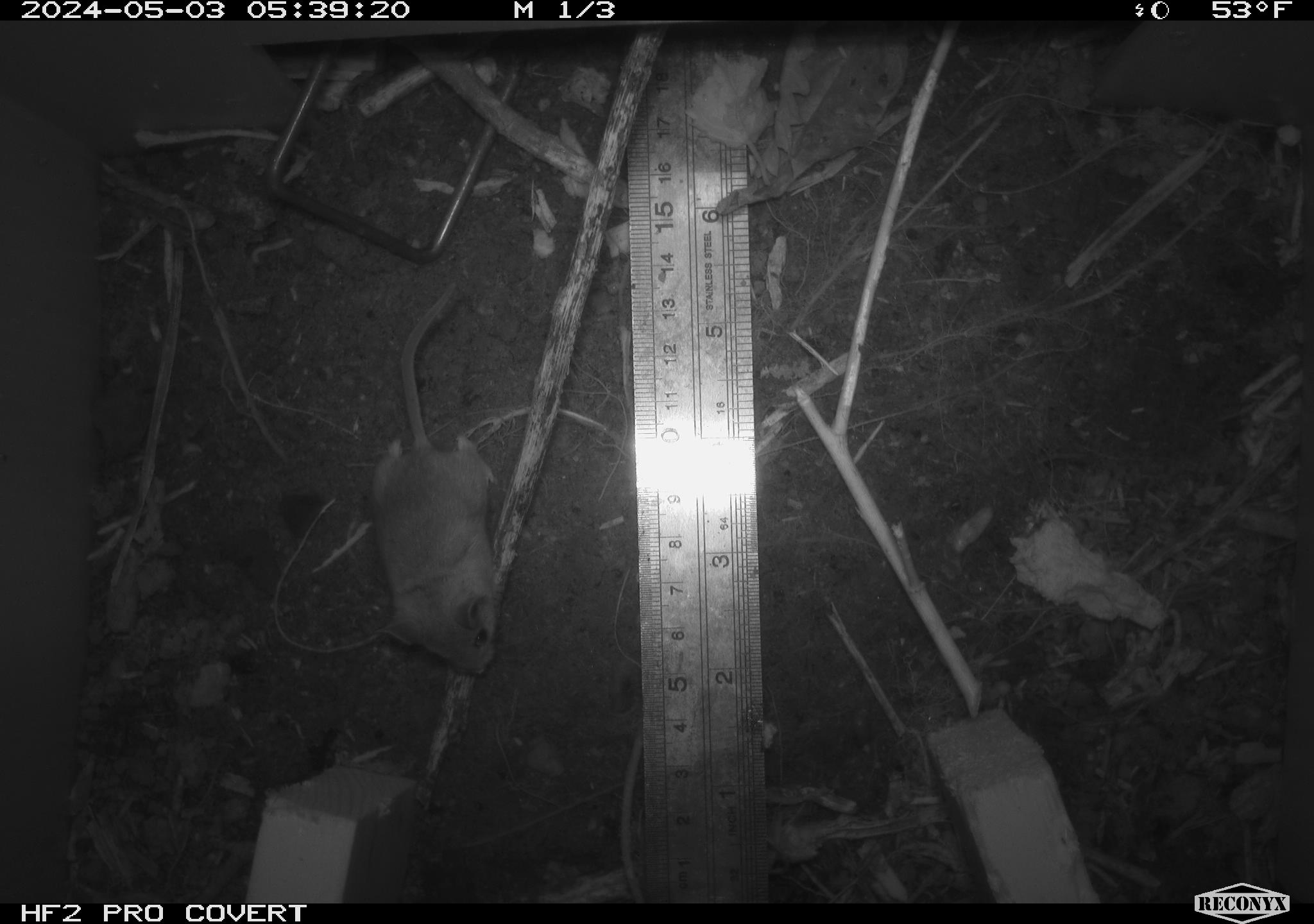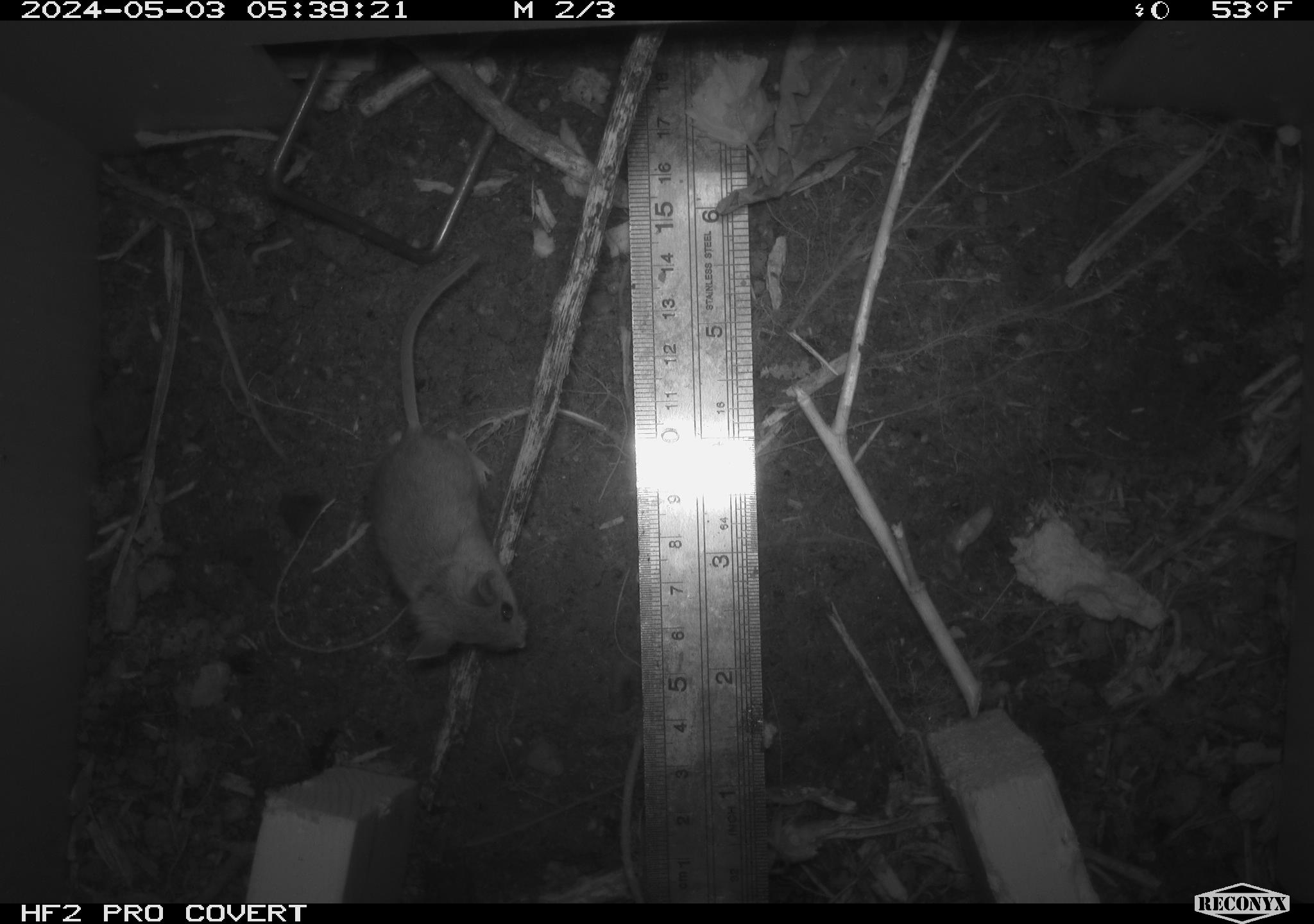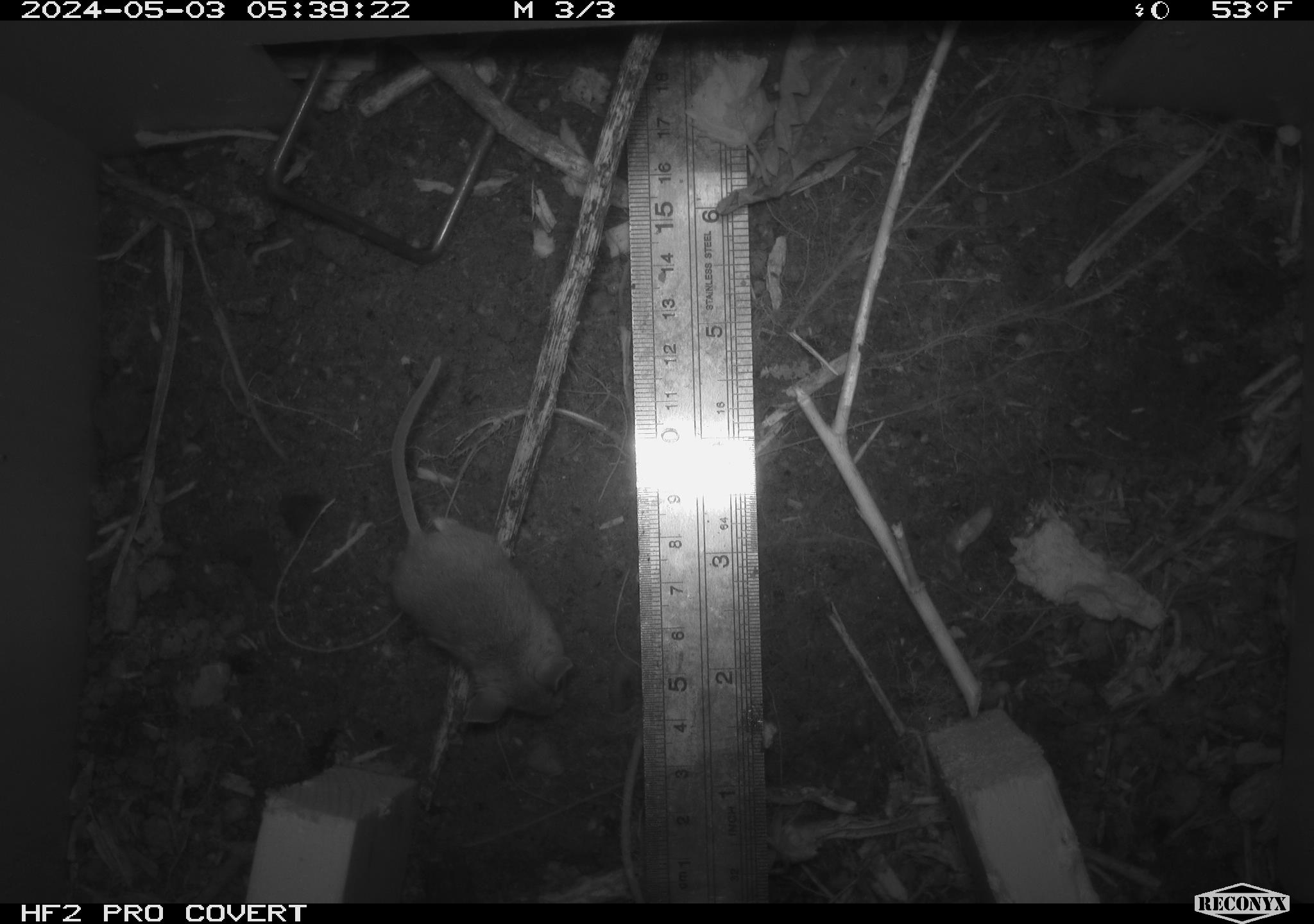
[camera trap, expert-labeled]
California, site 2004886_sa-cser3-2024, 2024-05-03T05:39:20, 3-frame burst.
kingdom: Animalia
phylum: Chordata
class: Mammalia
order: Rodentia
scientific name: Rodentia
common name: rodent